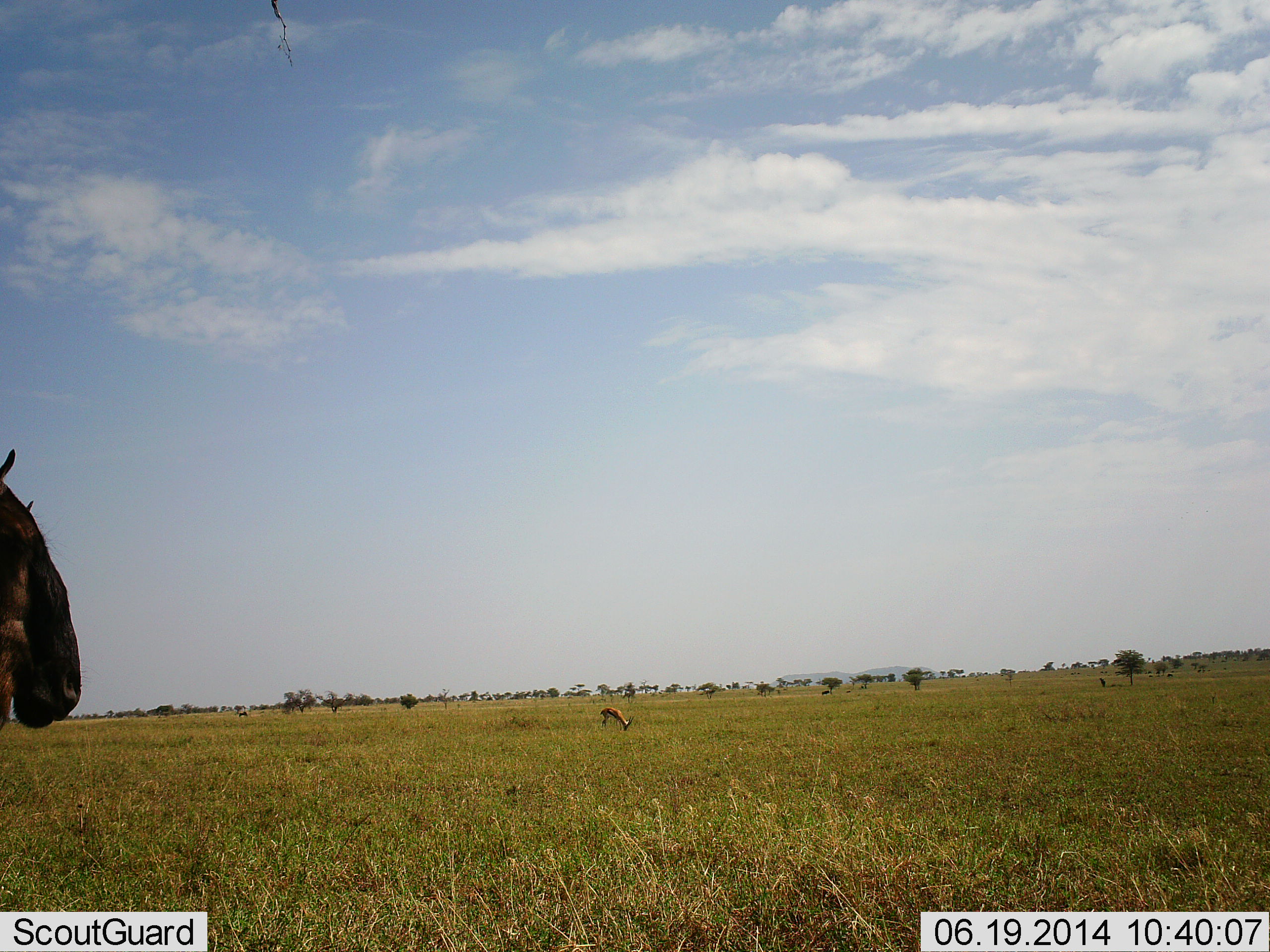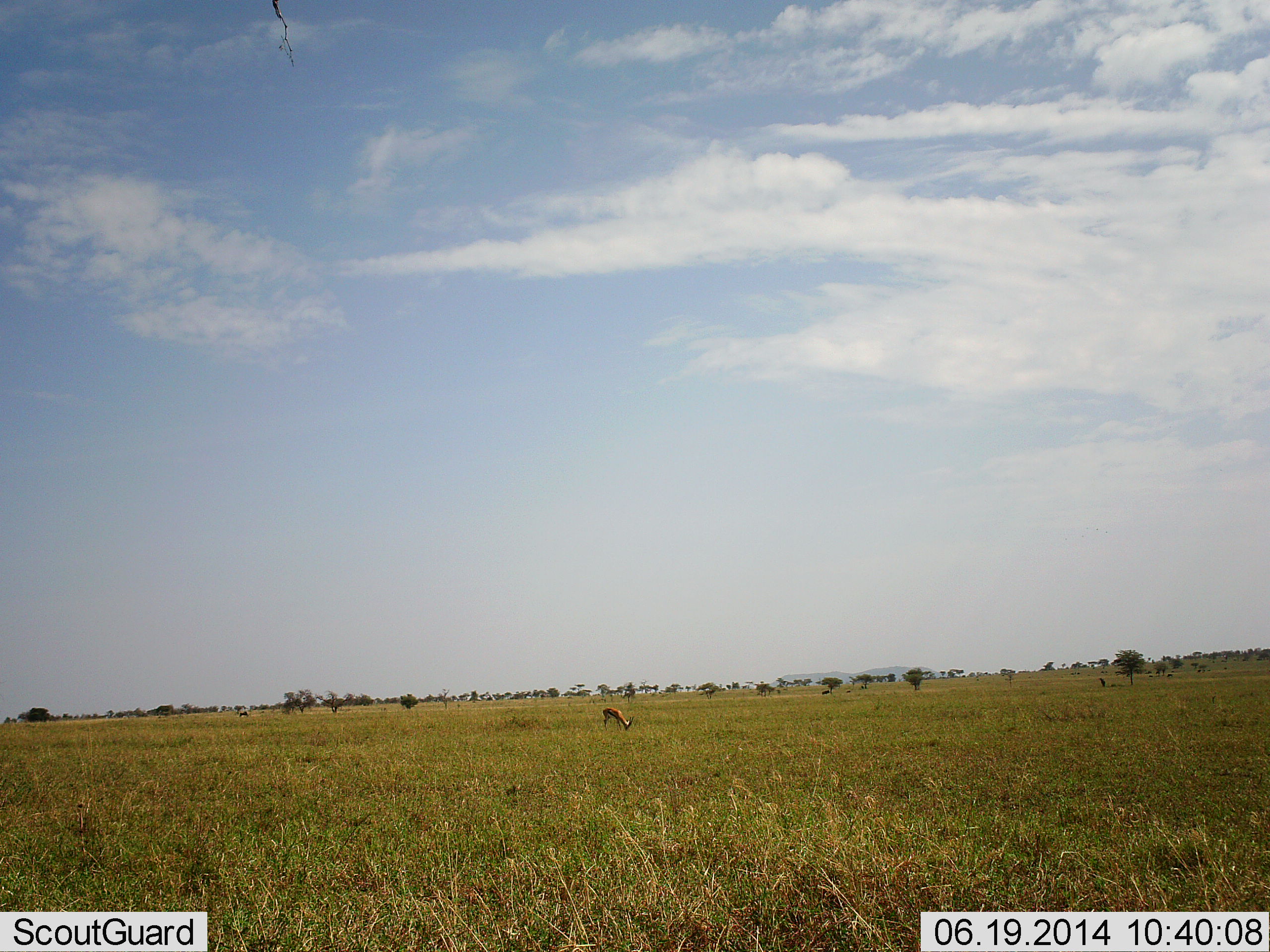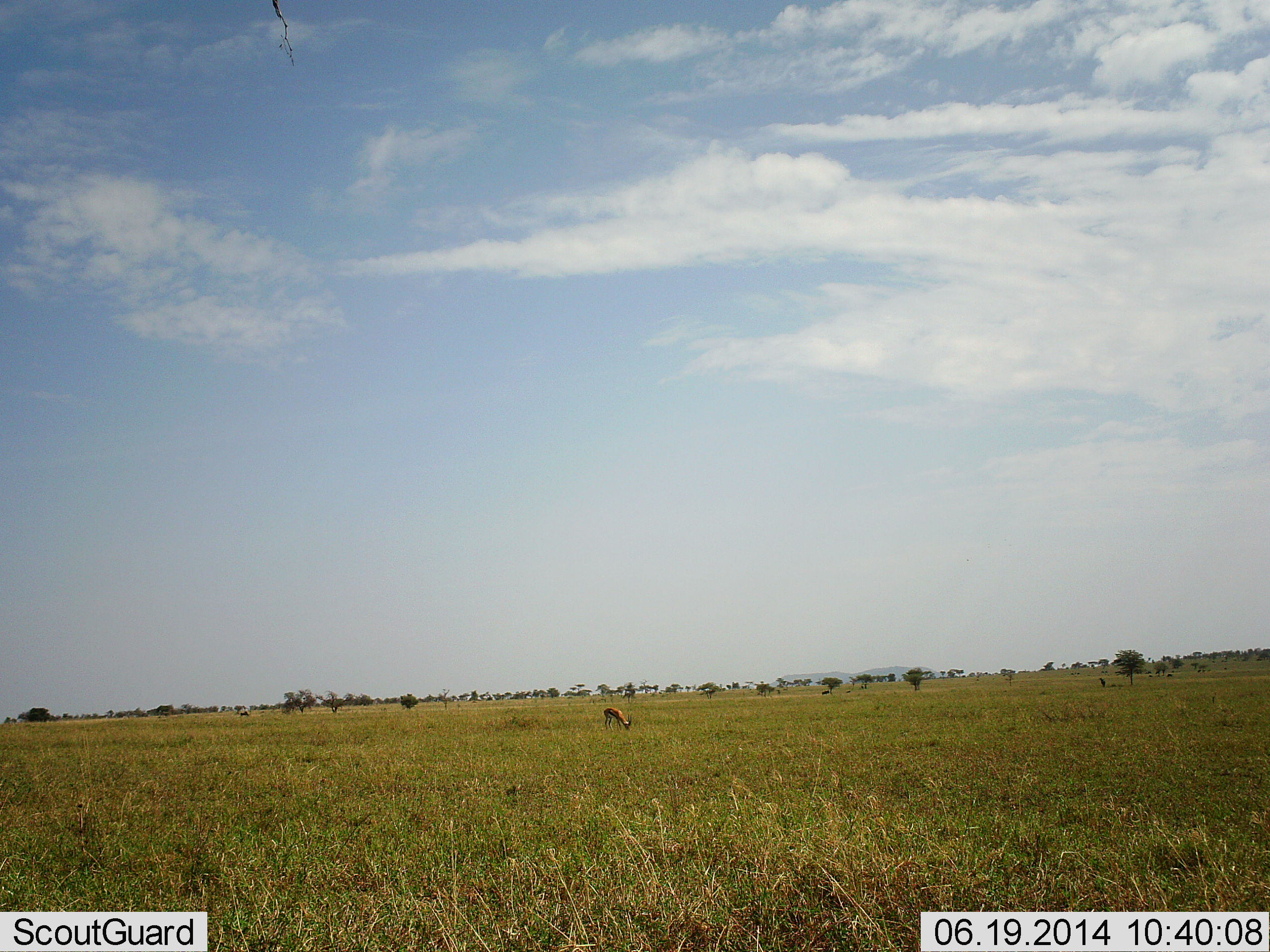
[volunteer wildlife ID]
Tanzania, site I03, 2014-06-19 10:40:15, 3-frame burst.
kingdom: Animalia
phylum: Chordata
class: Mammalia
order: Artiodactyla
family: Bovidae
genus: Eudorcas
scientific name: Eudorcas thomsonii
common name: thomson's gazelle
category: gazellethomsons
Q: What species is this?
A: Gazellethomsons (thomson's gazelle) (Eudorcas thomsonii).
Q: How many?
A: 1.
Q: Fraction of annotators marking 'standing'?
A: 45%.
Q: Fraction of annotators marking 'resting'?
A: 0%.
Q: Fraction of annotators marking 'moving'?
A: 0%.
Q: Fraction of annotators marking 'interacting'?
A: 0%.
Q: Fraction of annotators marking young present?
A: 0%.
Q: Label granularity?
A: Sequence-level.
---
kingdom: Animalia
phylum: Chordata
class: Mammalia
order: Artiodactyla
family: Bovidae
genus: Connochaetes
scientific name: Connochaetes taurinus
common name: blue wildebeest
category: wildebeest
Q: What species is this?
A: Wildebeest (blue wildebeest) (Connochaetes taurinus).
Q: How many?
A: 1.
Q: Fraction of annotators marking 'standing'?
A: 22%.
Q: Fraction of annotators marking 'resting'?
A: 0%.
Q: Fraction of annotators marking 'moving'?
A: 83%.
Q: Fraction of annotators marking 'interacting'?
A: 0%.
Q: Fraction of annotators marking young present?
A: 0%.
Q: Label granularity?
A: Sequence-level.